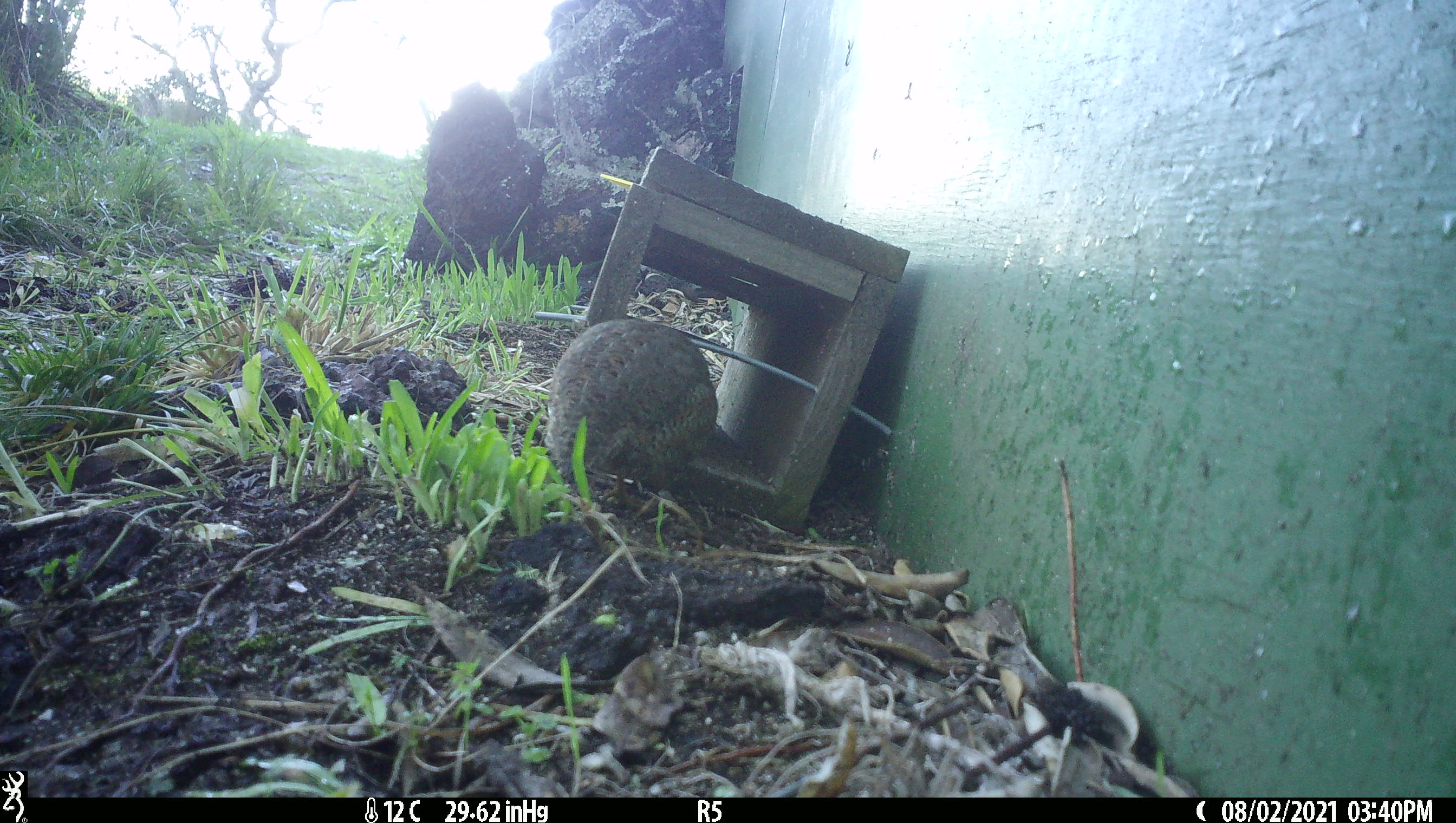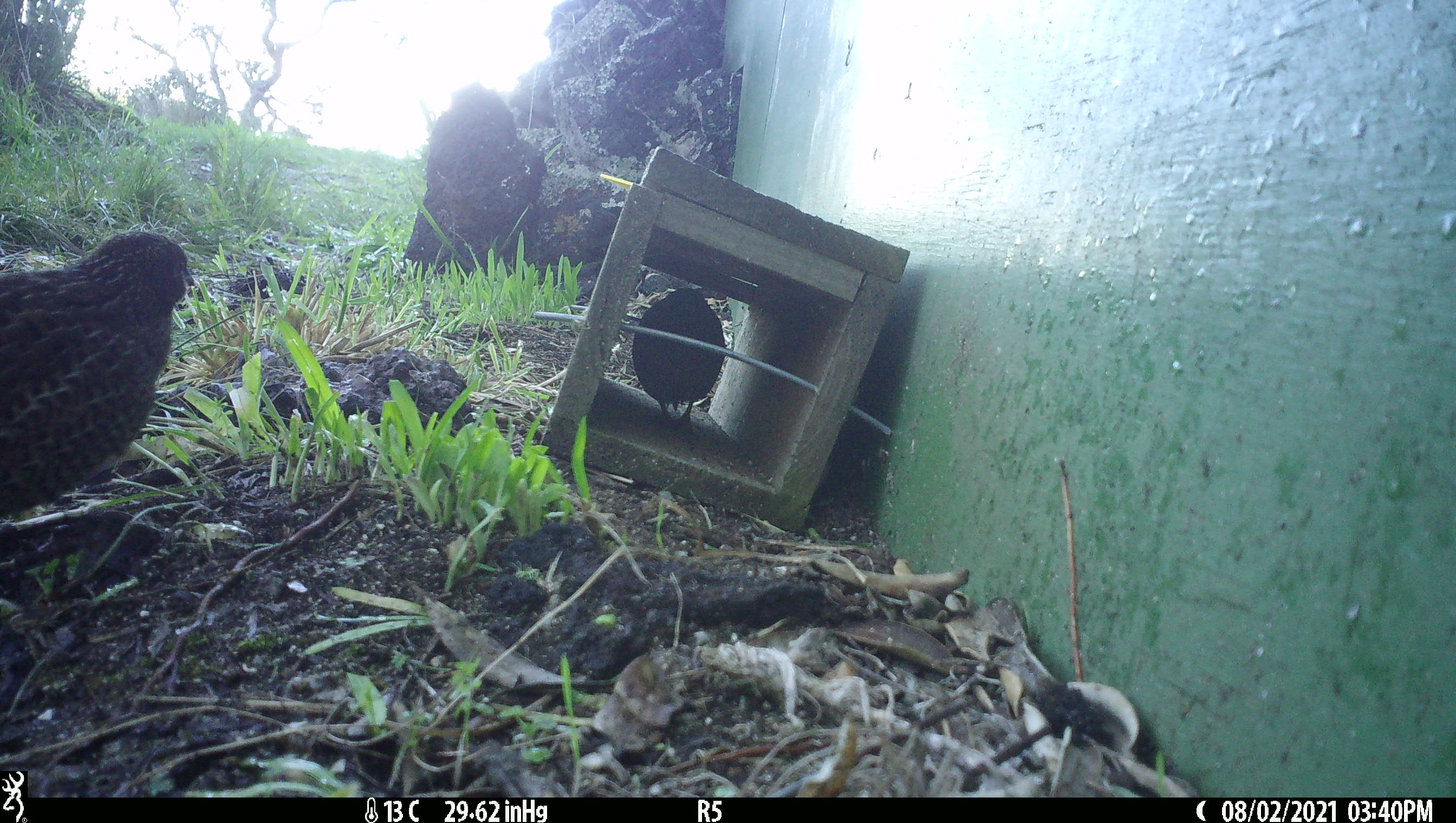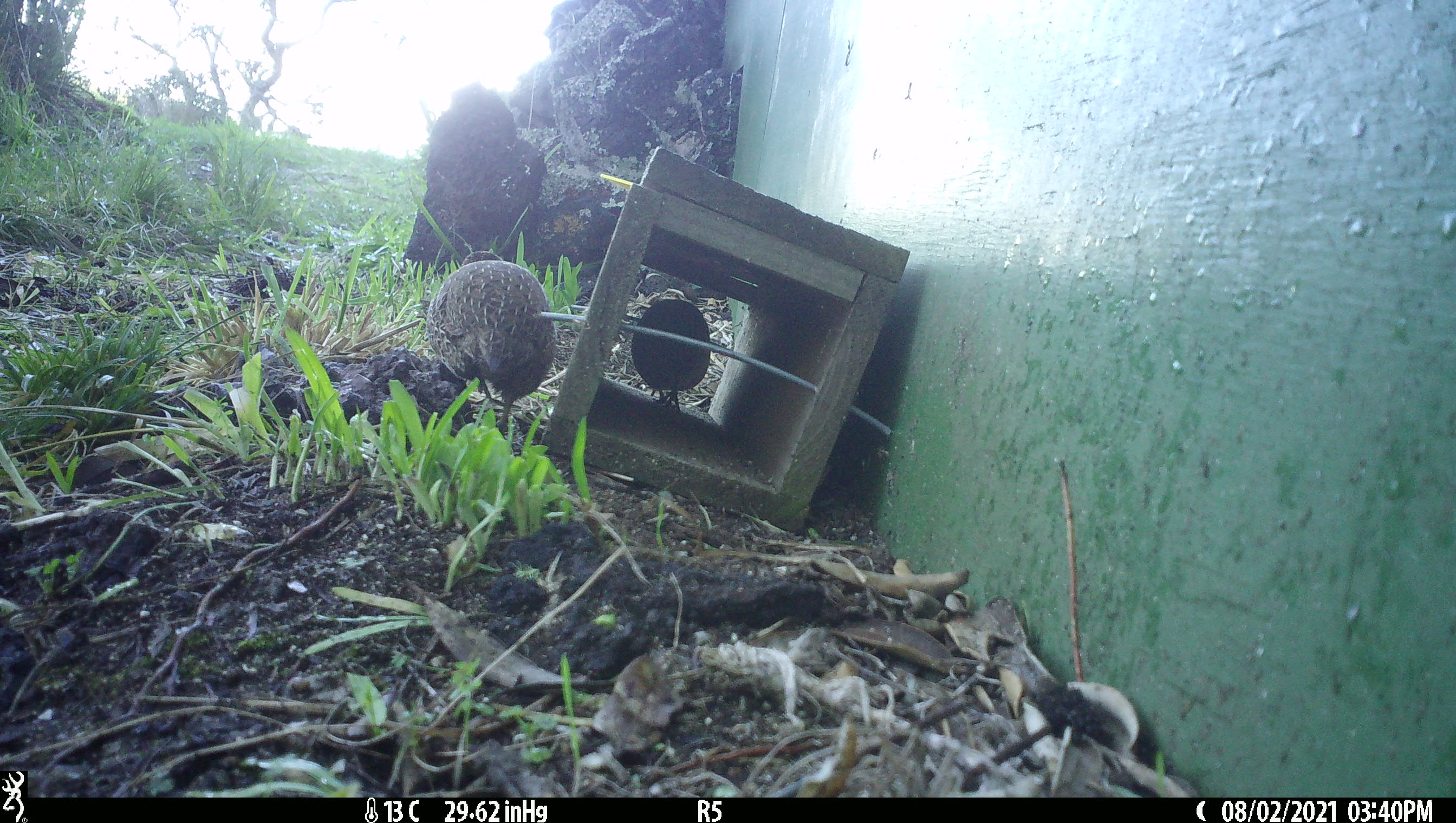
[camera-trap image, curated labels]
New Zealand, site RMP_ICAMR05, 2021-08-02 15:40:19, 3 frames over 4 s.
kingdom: Animalia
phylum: Chordata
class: Aves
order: Galliformes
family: Phasianidae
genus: Synoicus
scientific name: Synoicus ypsilophorus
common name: brown quail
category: quail brown